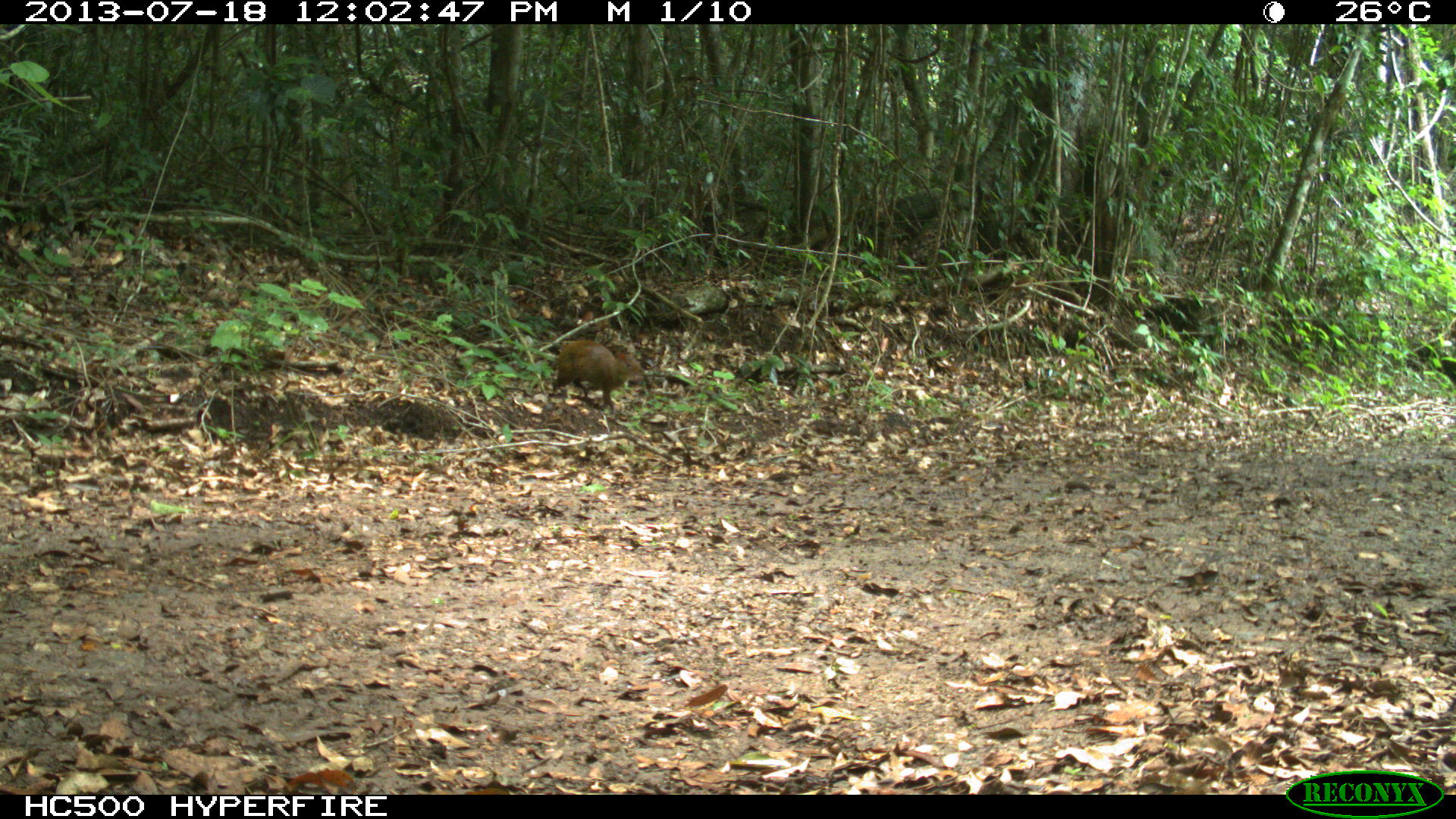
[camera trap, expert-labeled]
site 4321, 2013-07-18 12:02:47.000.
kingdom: Animalia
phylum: Chordata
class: Mammalia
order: Rodentia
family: Dasyproctidae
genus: Dasyprocta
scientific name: Dasyprocta punctata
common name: central american agouti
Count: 1.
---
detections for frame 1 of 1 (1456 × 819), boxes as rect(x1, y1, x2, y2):
dasyprocta punctata: rect(549, 336, 647, 409)